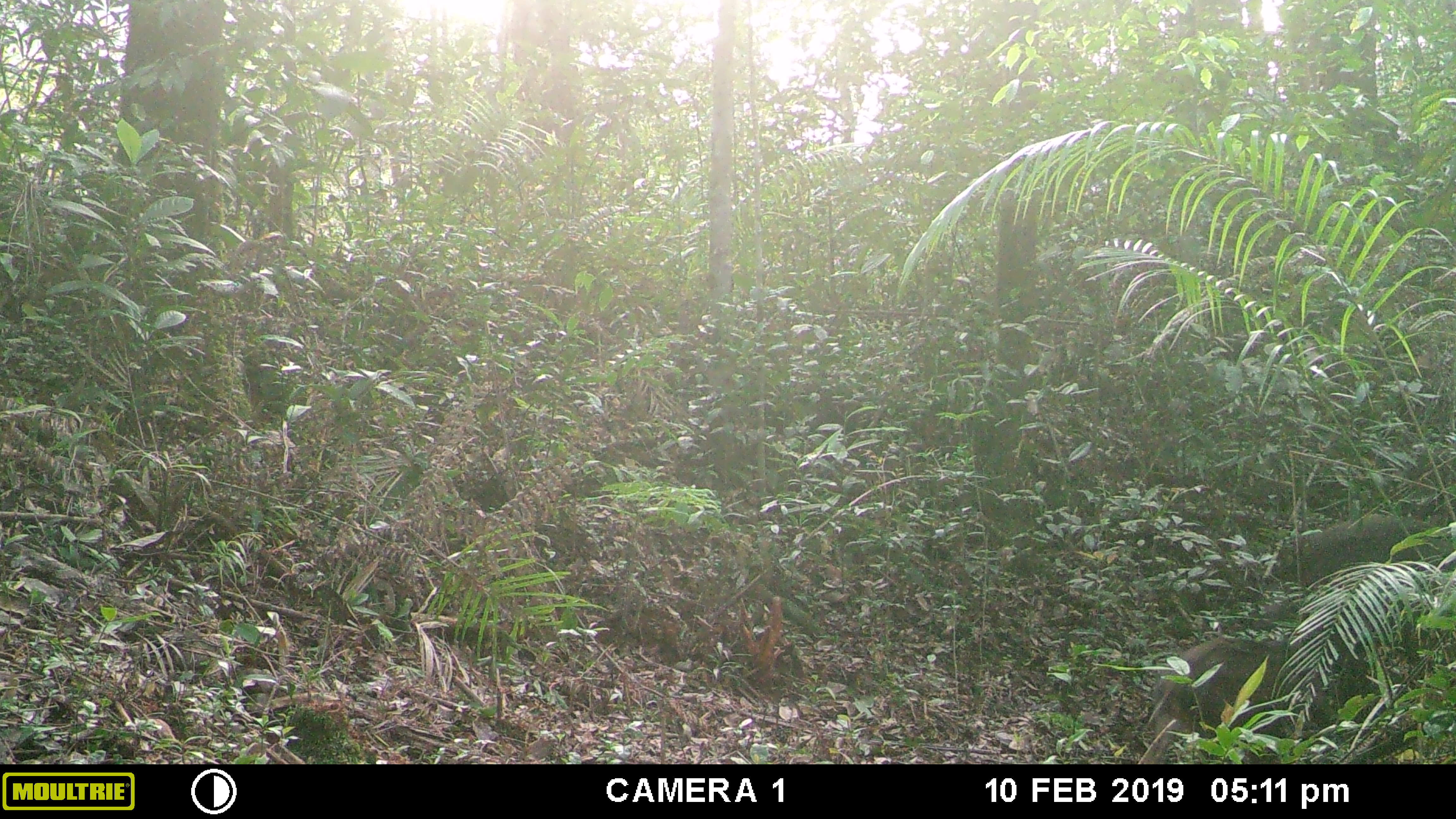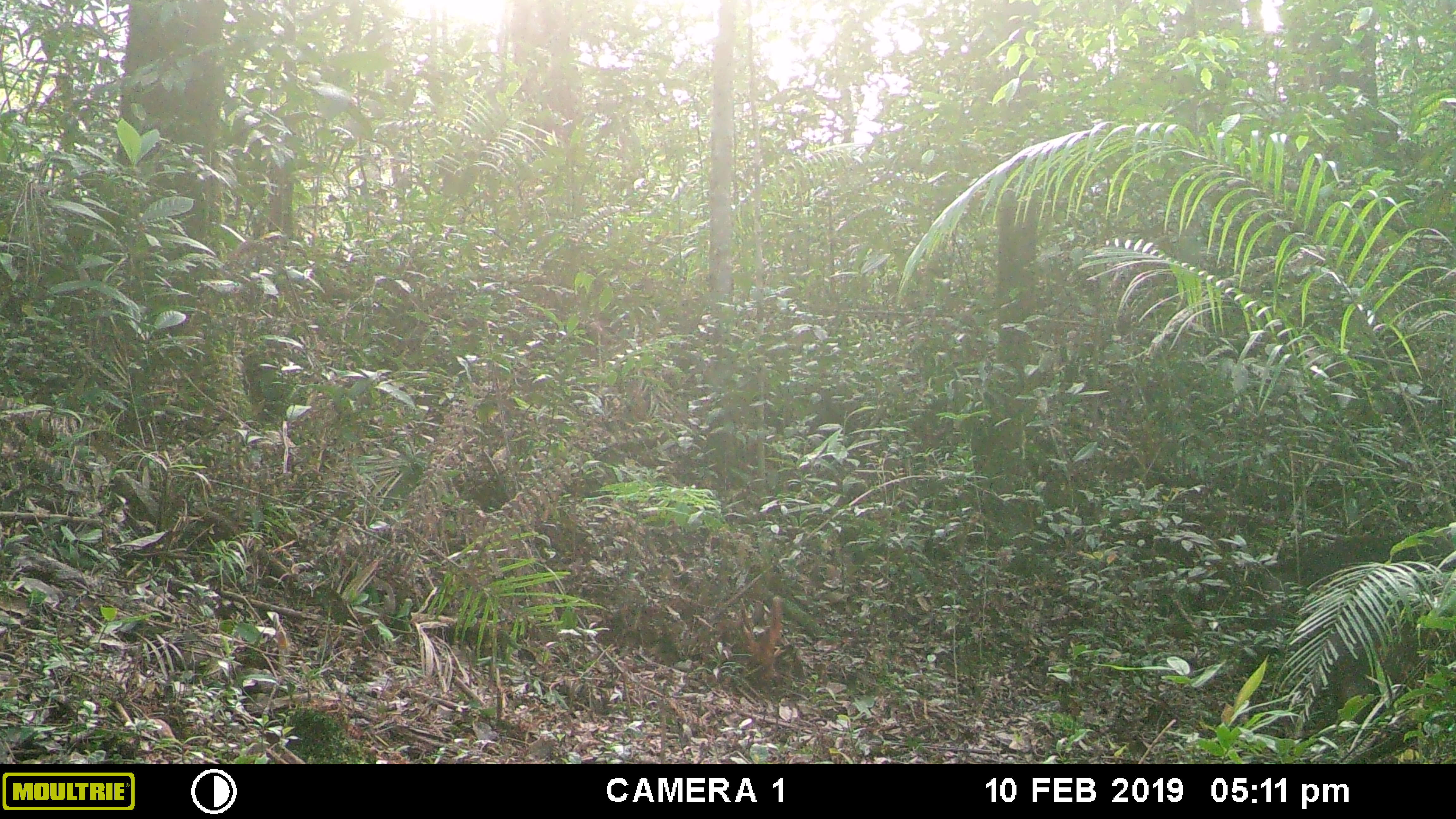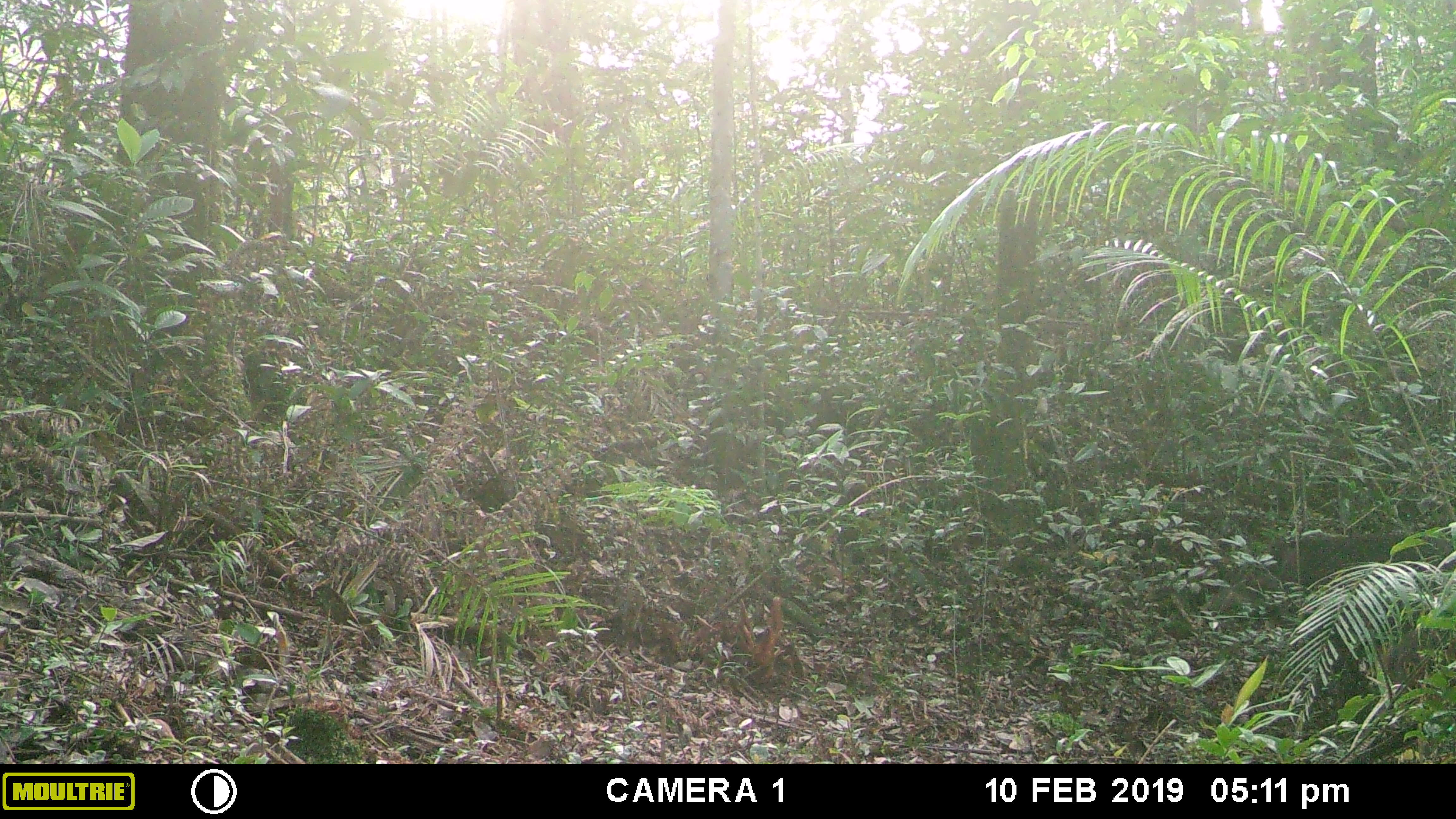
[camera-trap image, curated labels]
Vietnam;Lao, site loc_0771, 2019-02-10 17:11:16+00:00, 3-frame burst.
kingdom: Animalia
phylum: Chordata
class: Mammalia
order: Artiodactyla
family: Suidae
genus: Sus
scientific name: Sus scrofa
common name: eurasian wild pig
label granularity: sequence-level